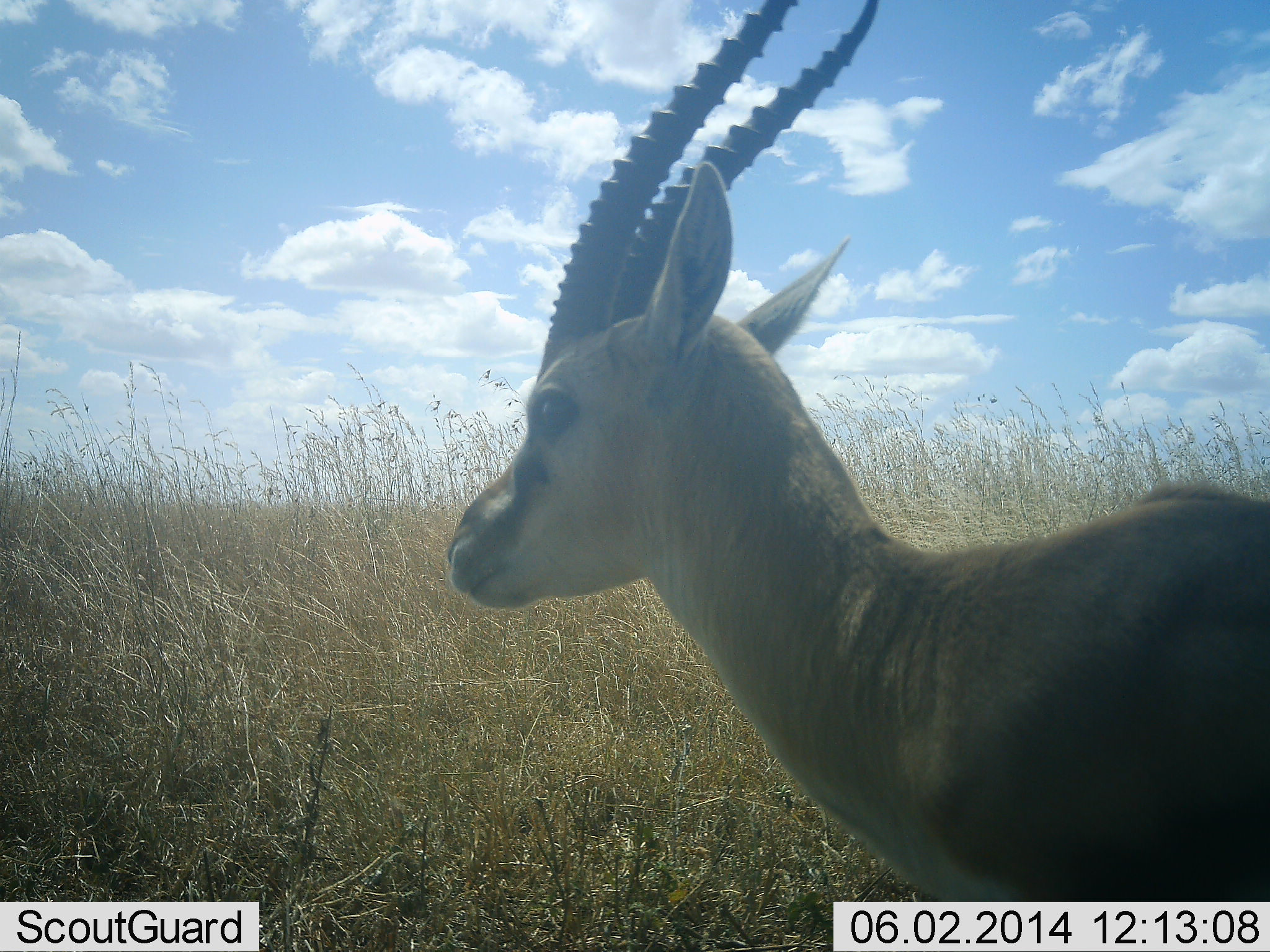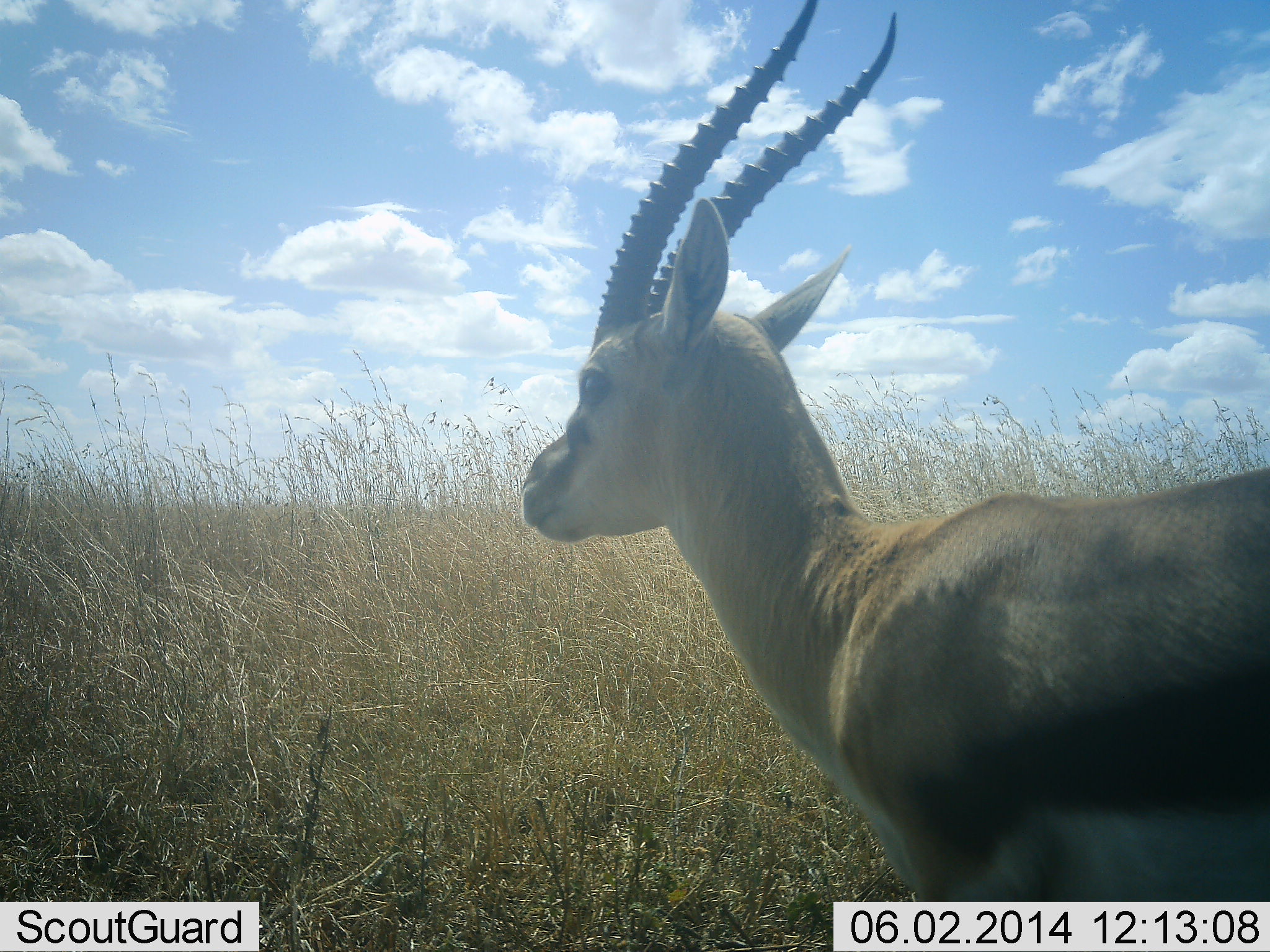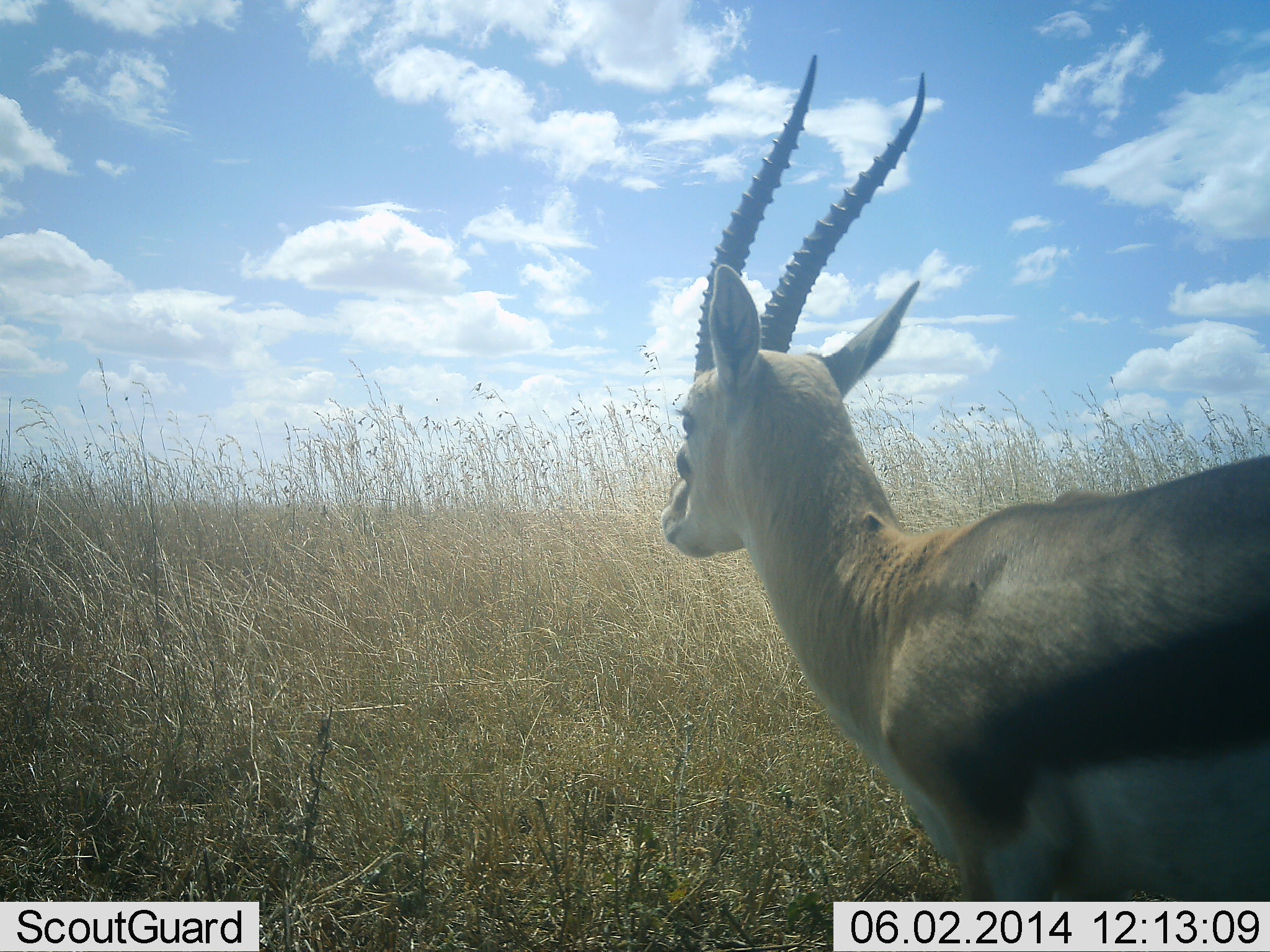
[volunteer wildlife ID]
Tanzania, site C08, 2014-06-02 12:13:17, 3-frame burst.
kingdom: Animalia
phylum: Chordata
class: Mammalia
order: Artiodactyla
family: Bovidae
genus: Eudorcas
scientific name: Eudorcas thomsonii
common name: thomson's gazelle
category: gazellethomsons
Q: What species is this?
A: Gazellethomsons (thomson's gazelle) (Eudorcas thomsonii).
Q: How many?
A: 1.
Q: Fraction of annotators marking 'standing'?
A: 80%.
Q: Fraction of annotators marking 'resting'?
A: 0%.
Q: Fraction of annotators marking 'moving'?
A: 20%.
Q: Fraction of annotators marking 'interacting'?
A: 0%.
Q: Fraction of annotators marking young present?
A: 0%.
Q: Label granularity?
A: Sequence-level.